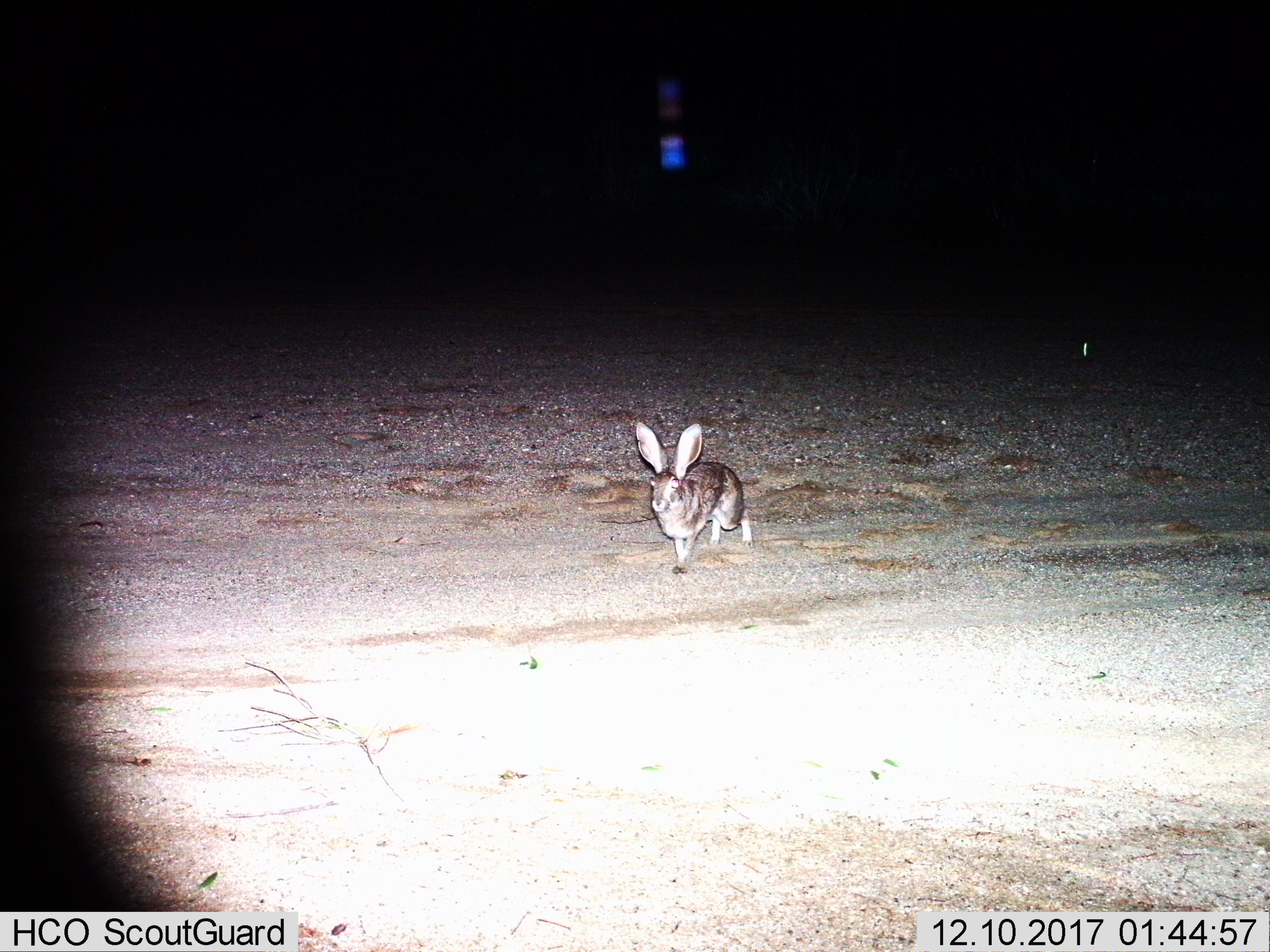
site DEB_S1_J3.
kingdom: Animalia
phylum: Chordata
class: Mammalia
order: Lagomorpha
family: Leporidae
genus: Lepus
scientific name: Lepus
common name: hare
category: hareunknown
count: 1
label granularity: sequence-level